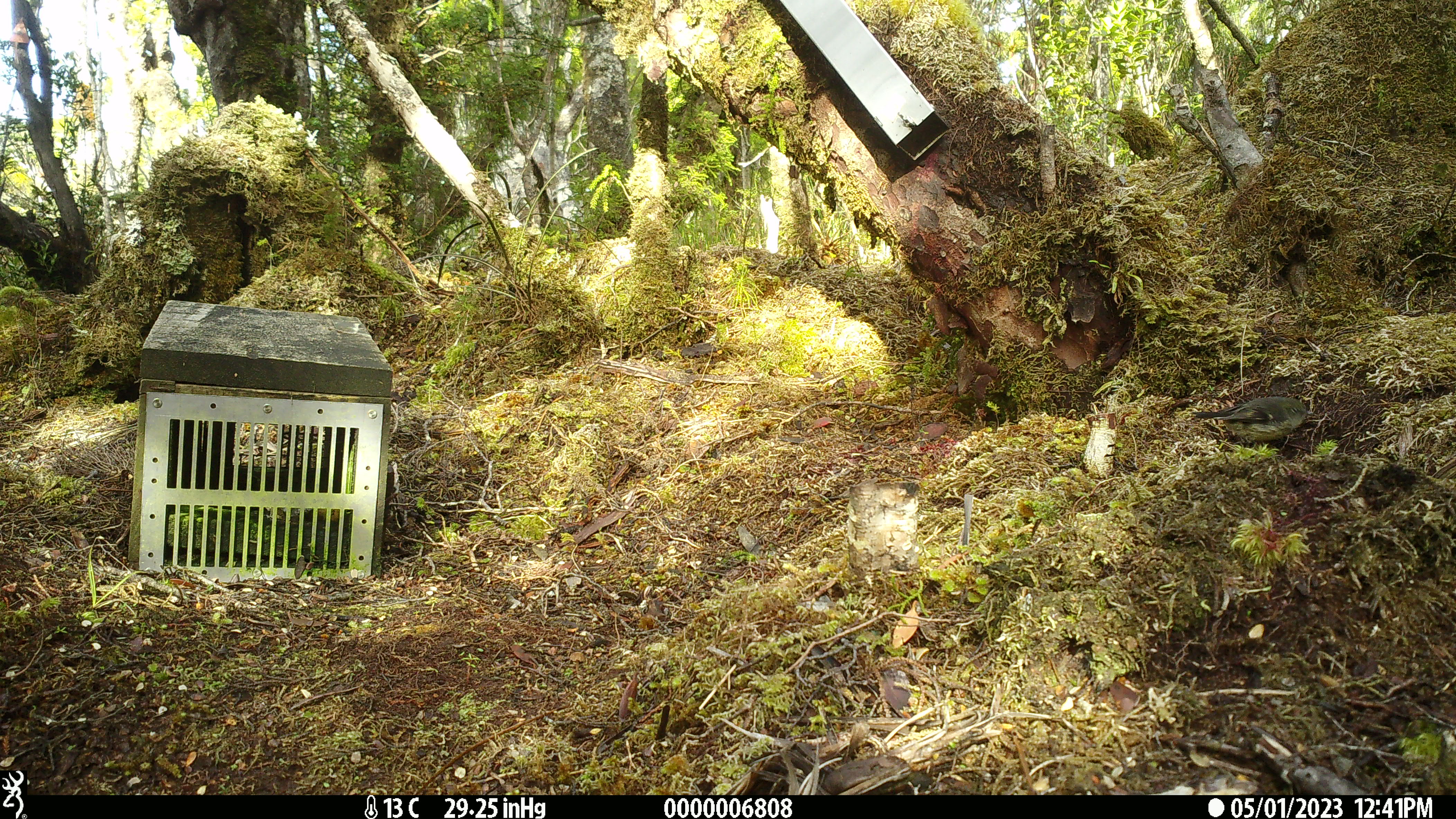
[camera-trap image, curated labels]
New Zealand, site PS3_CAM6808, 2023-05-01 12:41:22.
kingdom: Animalia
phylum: Chordata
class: Aves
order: Passeriformes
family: Petroicidae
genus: Petroica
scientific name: Petroica macrocephala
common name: tomtit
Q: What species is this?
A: Tomtit (Petroica macrocephala).